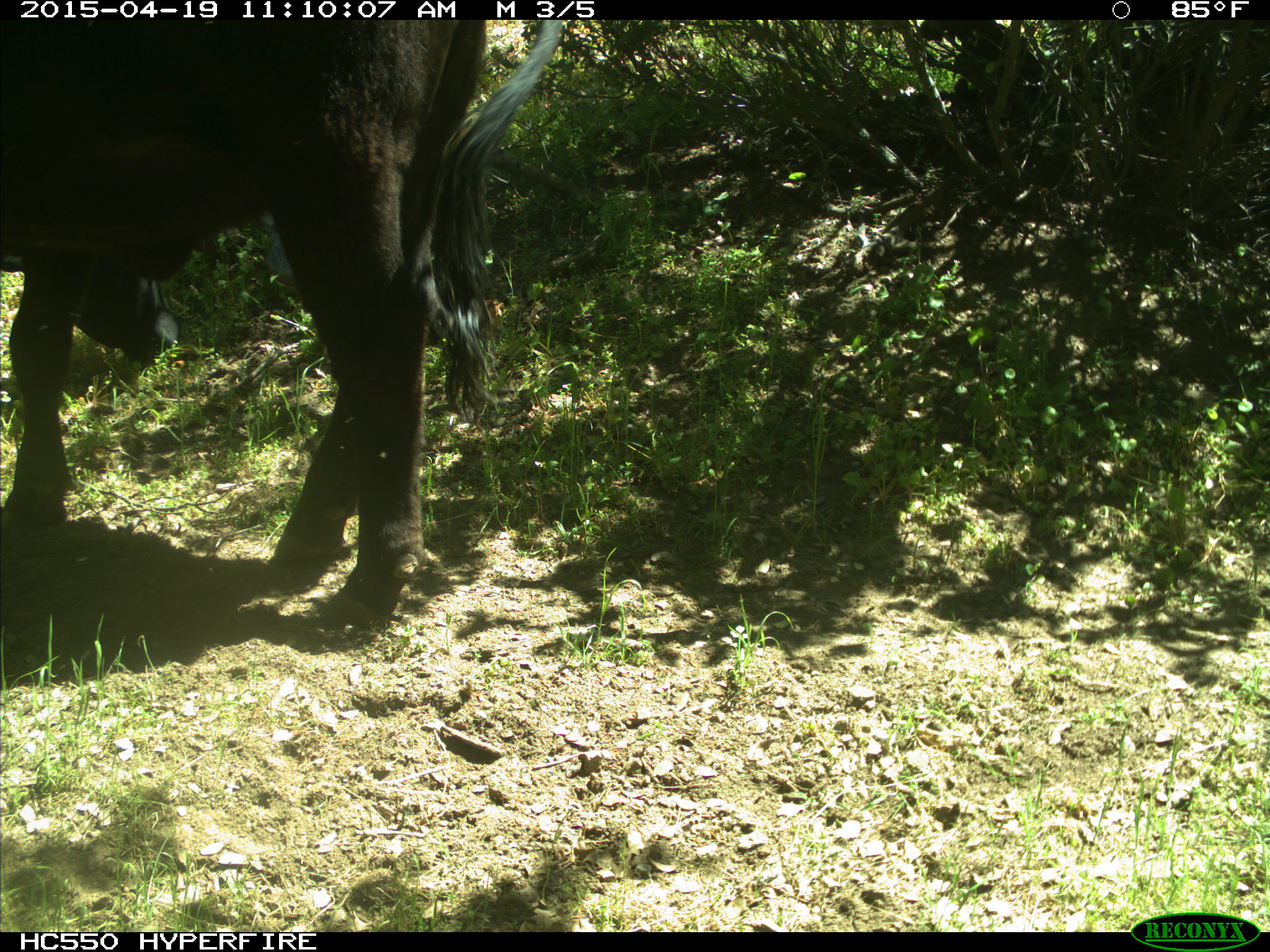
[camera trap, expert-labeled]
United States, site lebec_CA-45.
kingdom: Animalia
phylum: Chordata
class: Mammalia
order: Artiodactyla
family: Bovidae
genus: Bos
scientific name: Bos taurus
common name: domestic cow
Bos taurus (domestic cow).